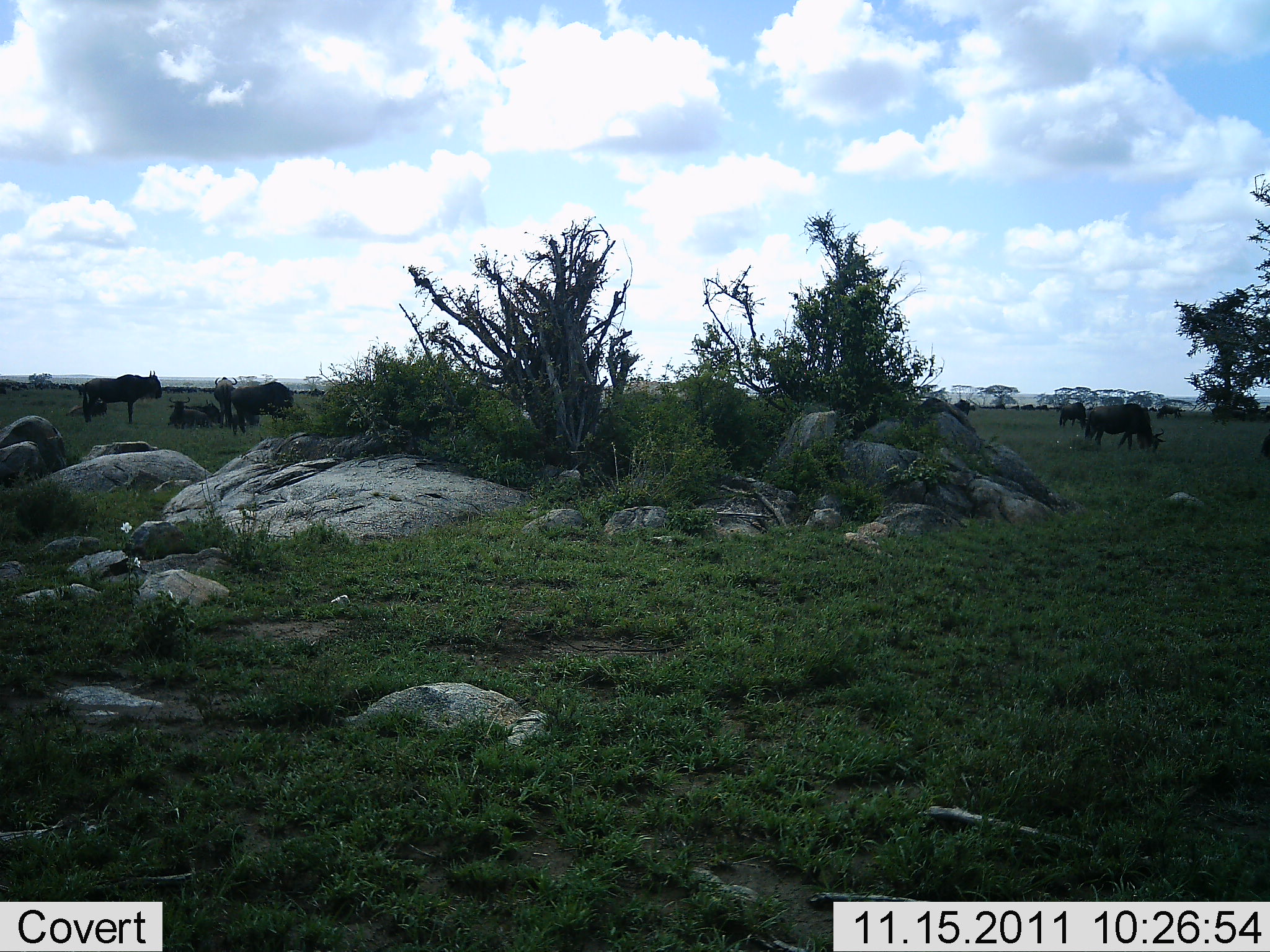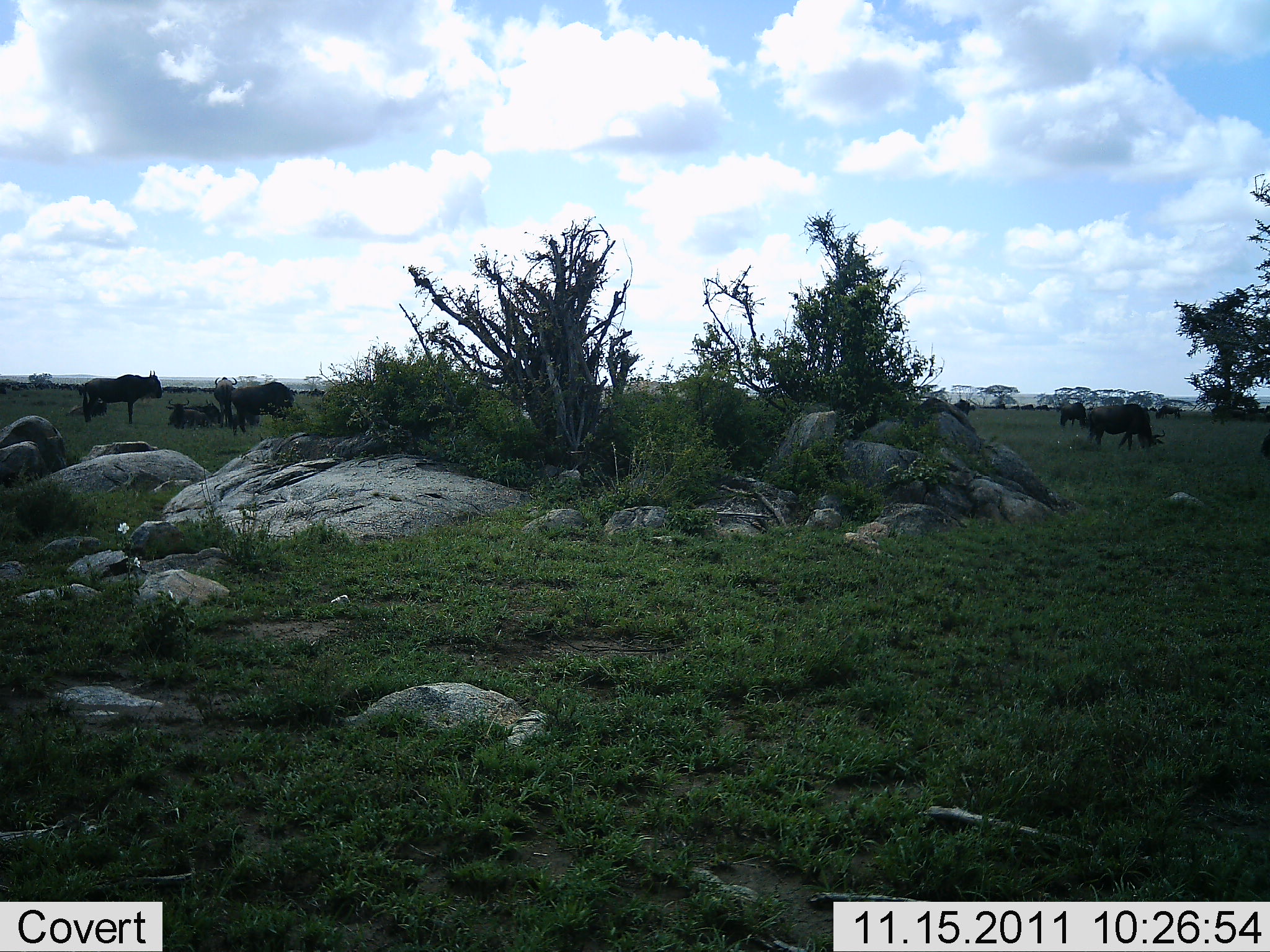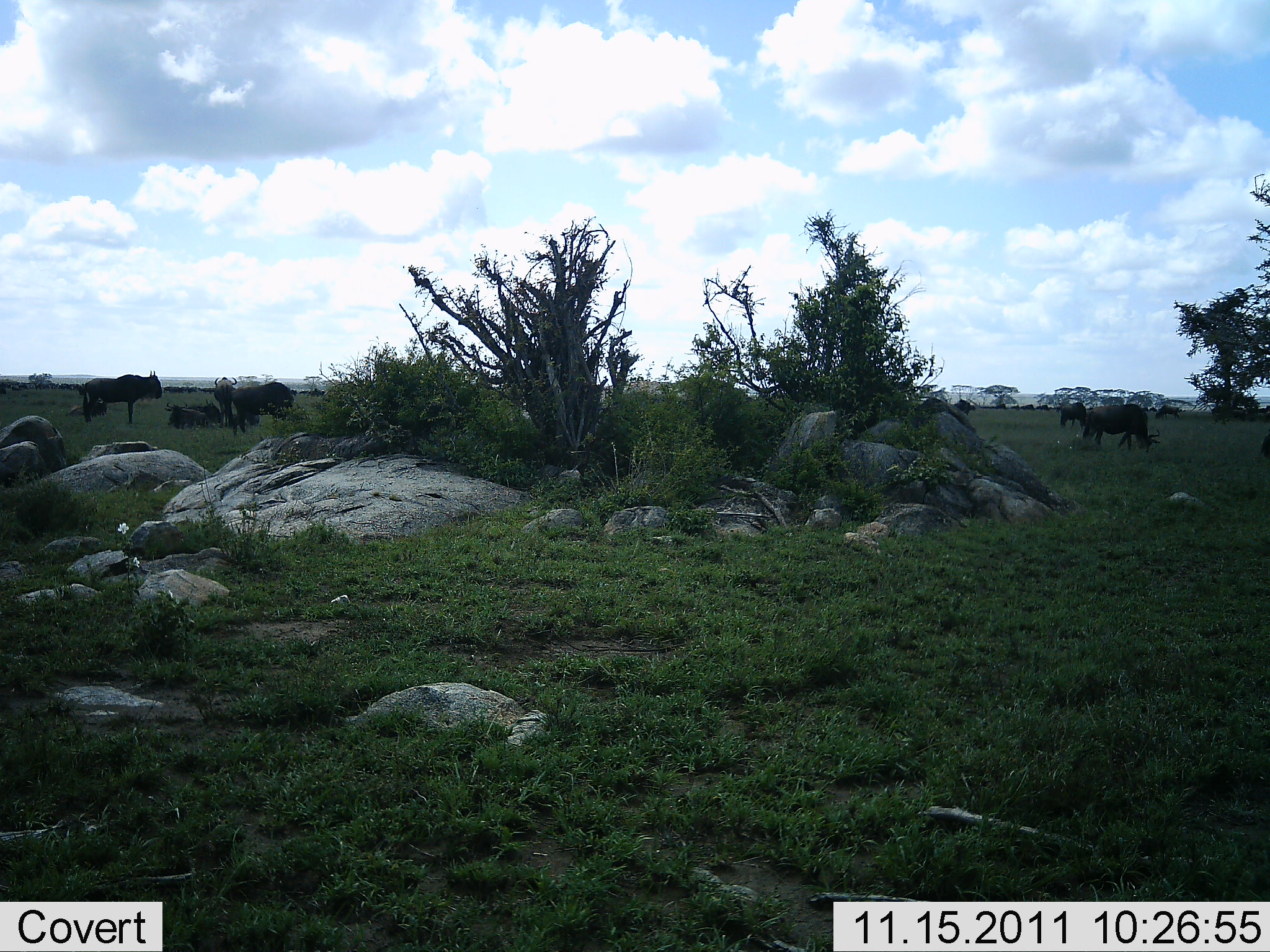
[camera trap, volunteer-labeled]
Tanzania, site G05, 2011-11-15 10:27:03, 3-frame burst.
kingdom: Animalia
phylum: Chordata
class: Mammalia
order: Artiodactyla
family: Bovidae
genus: Connochaetes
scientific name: Connochaetes taurinus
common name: blue wildebeest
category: wildebeest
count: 5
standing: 73%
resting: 67%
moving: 7%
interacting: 0%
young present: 0%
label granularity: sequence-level